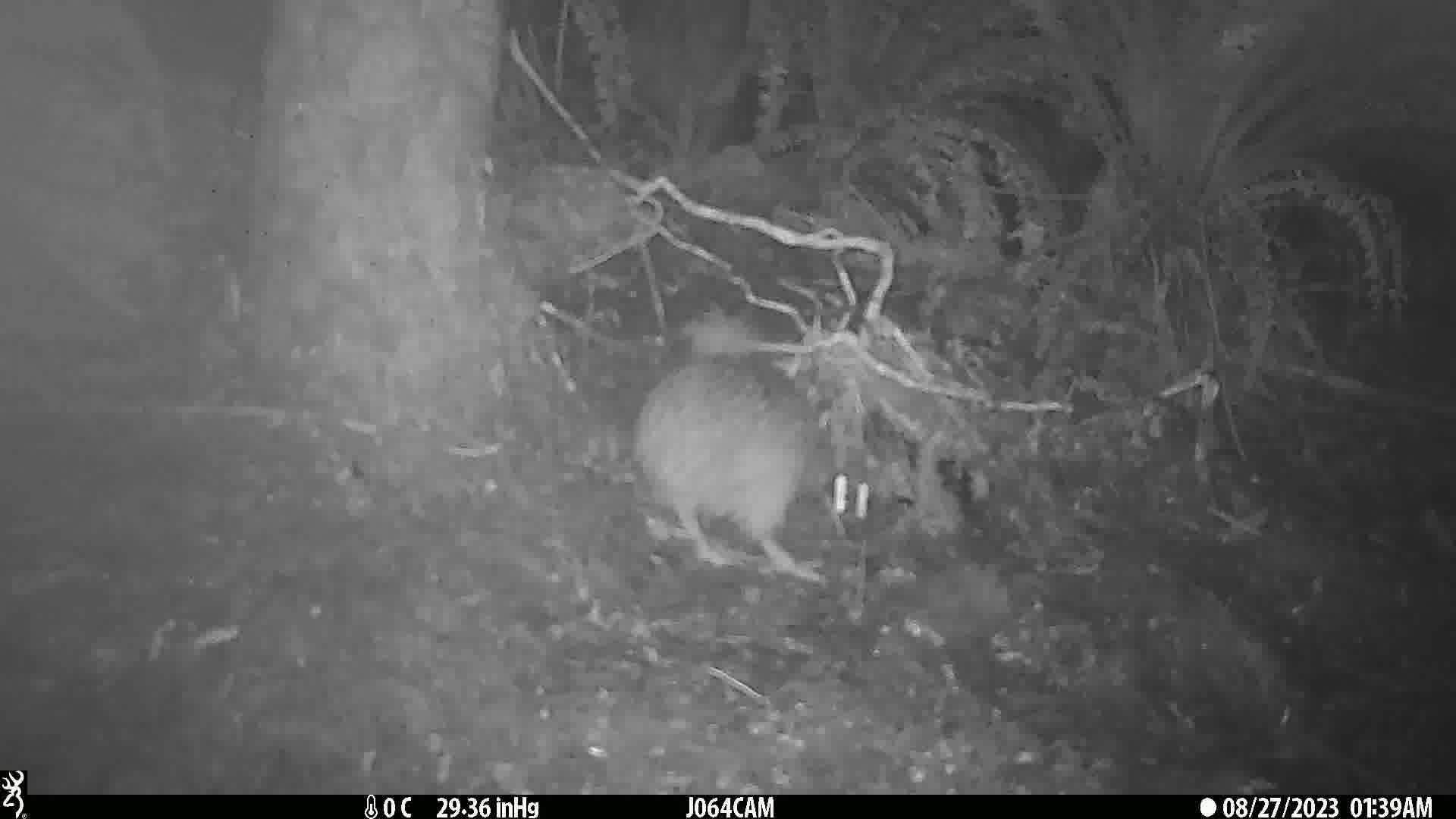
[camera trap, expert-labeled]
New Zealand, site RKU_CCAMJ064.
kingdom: Animalia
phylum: Chordata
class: Aves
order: Apterygiformes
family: Apterygidae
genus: Apteryx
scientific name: Apteryx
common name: kiwi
Kiwi (Apteryx).